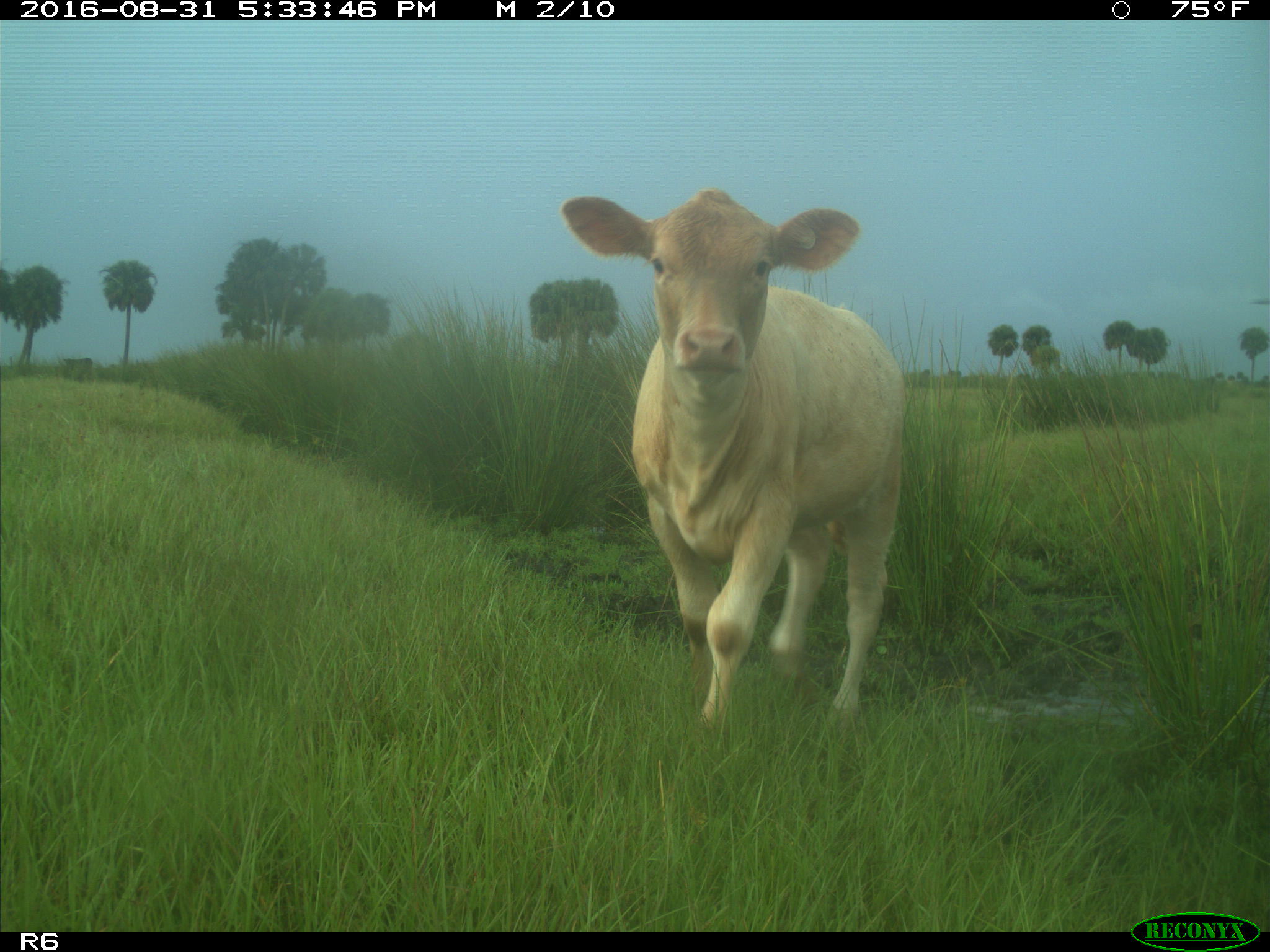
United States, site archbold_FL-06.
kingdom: Animalia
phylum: Chordata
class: Mammalia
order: Artiodactyla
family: Bovidae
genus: Bos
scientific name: Bos taurus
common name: domestic cow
Bos taurus (domestic cow).